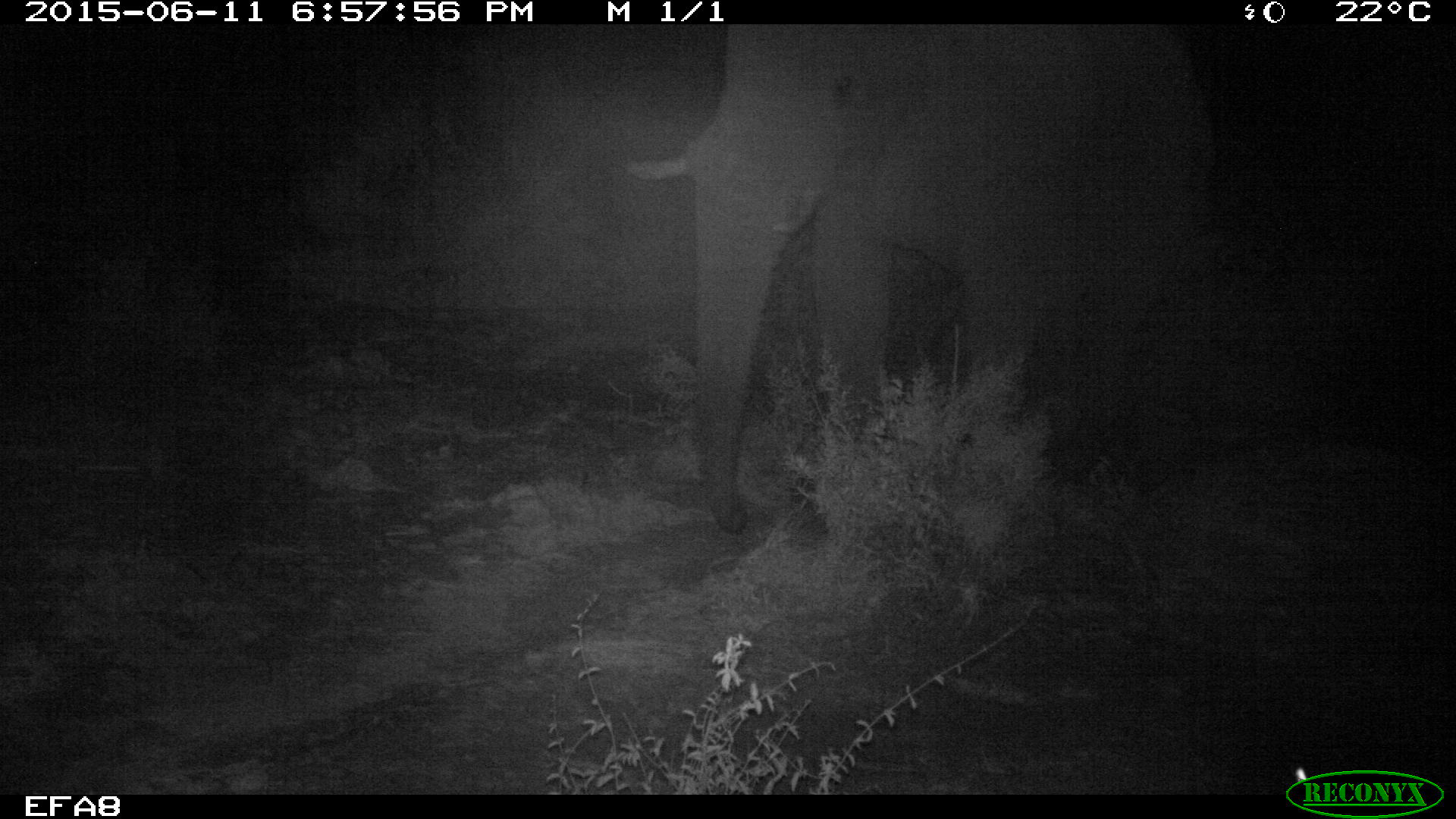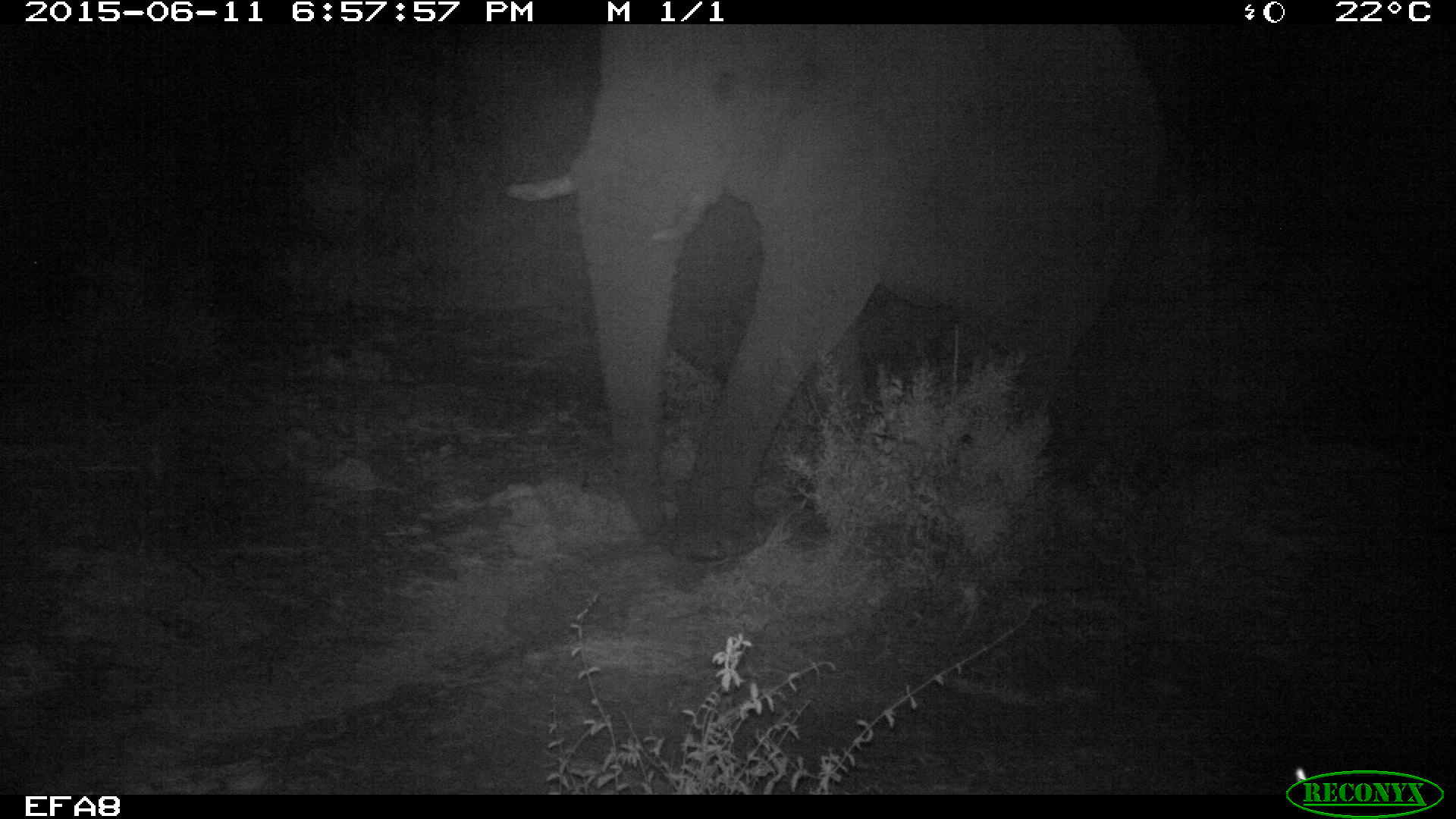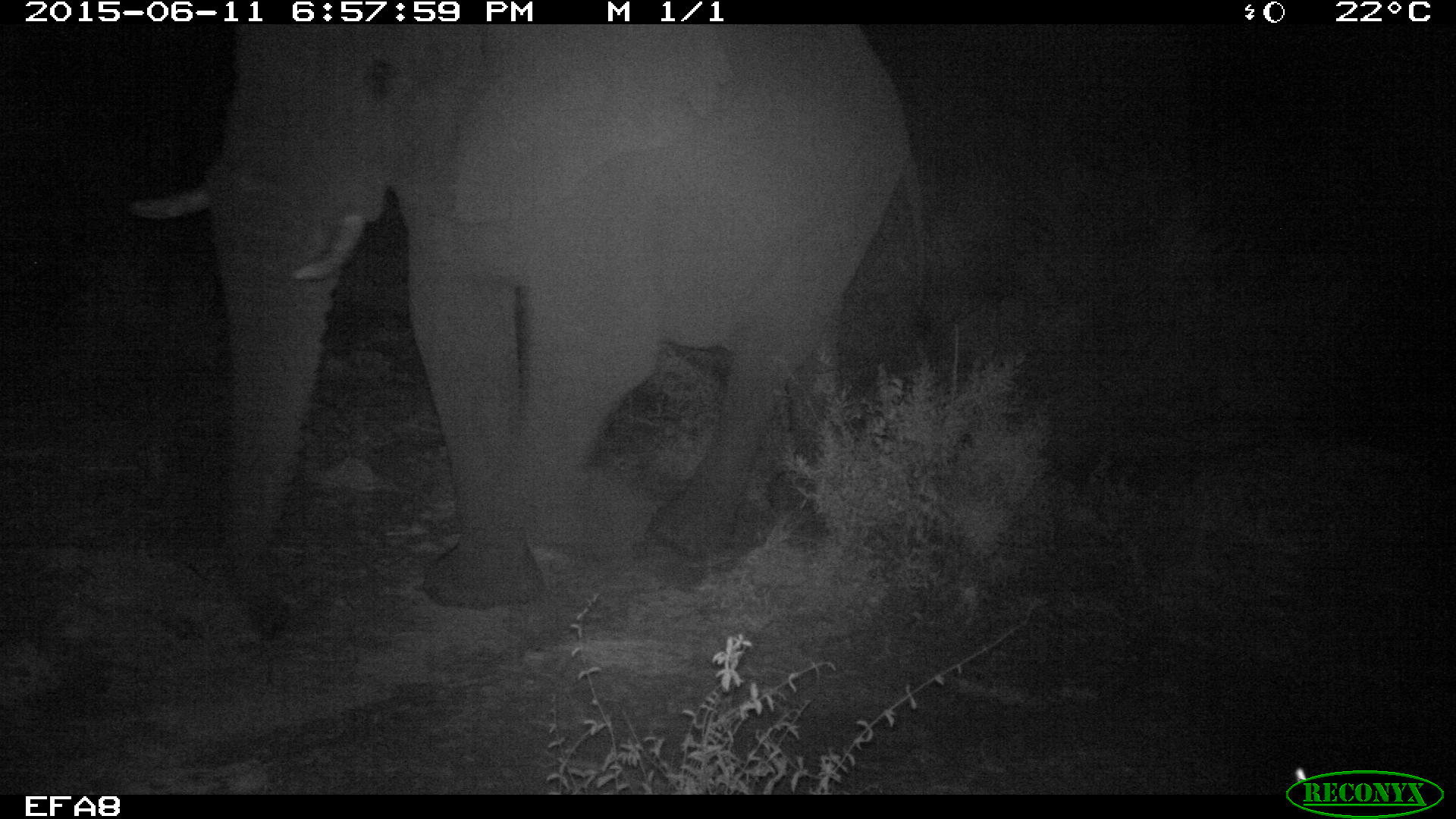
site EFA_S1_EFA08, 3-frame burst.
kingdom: Animalia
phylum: Chordata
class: Mammalia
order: Proboscidea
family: Elephantidae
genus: Loxodonta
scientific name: Loxodonta africana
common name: african bush elephant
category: elephant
Elephant (african bush elephant) (Loxodonta africana), count 1. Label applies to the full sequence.